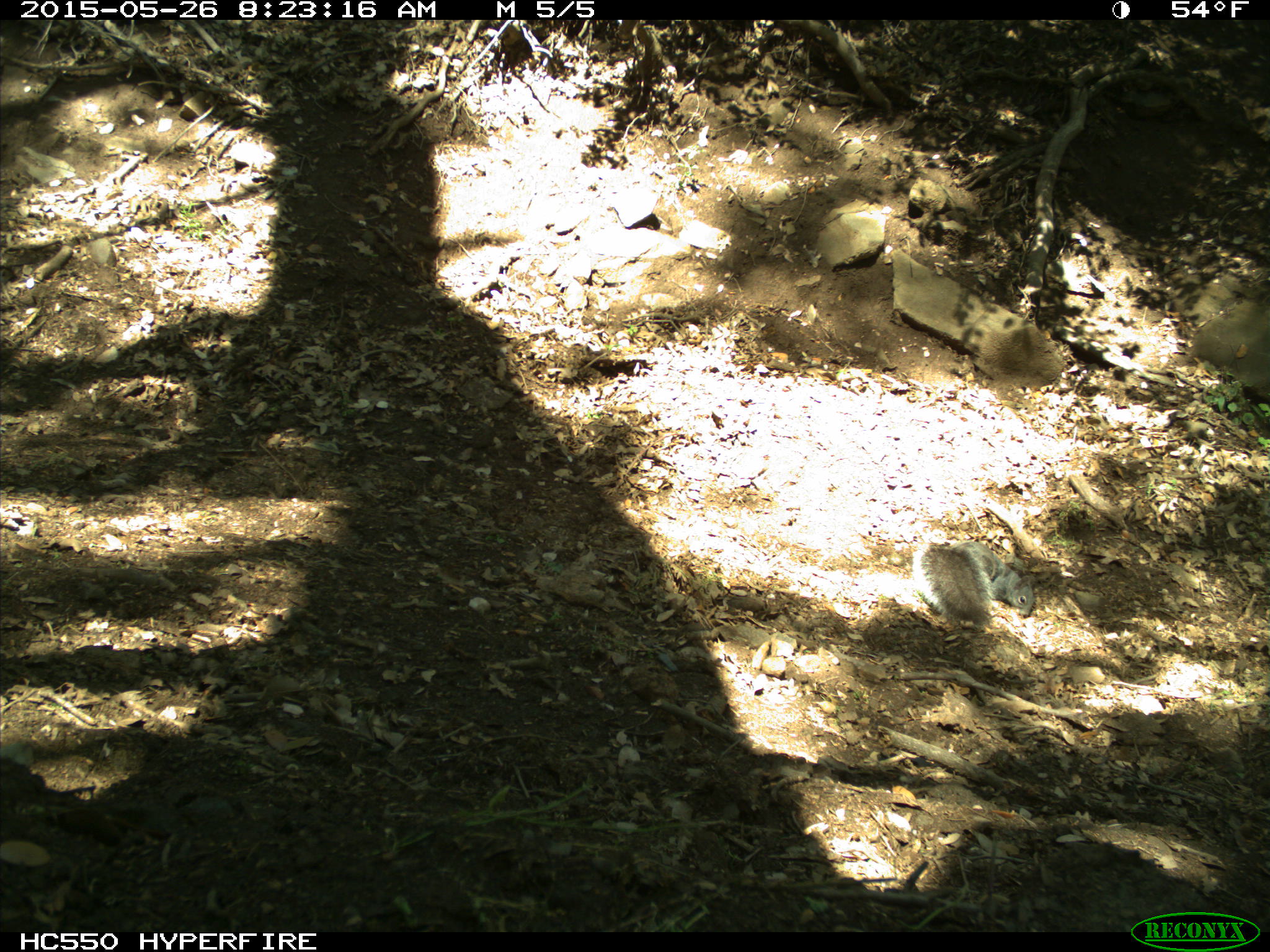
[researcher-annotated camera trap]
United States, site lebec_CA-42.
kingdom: Animalia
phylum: Chordata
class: Mammalia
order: Rodentia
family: Sciuridae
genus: Sciurus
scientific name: Sciurus carolinensis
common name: eastern gray squirrel